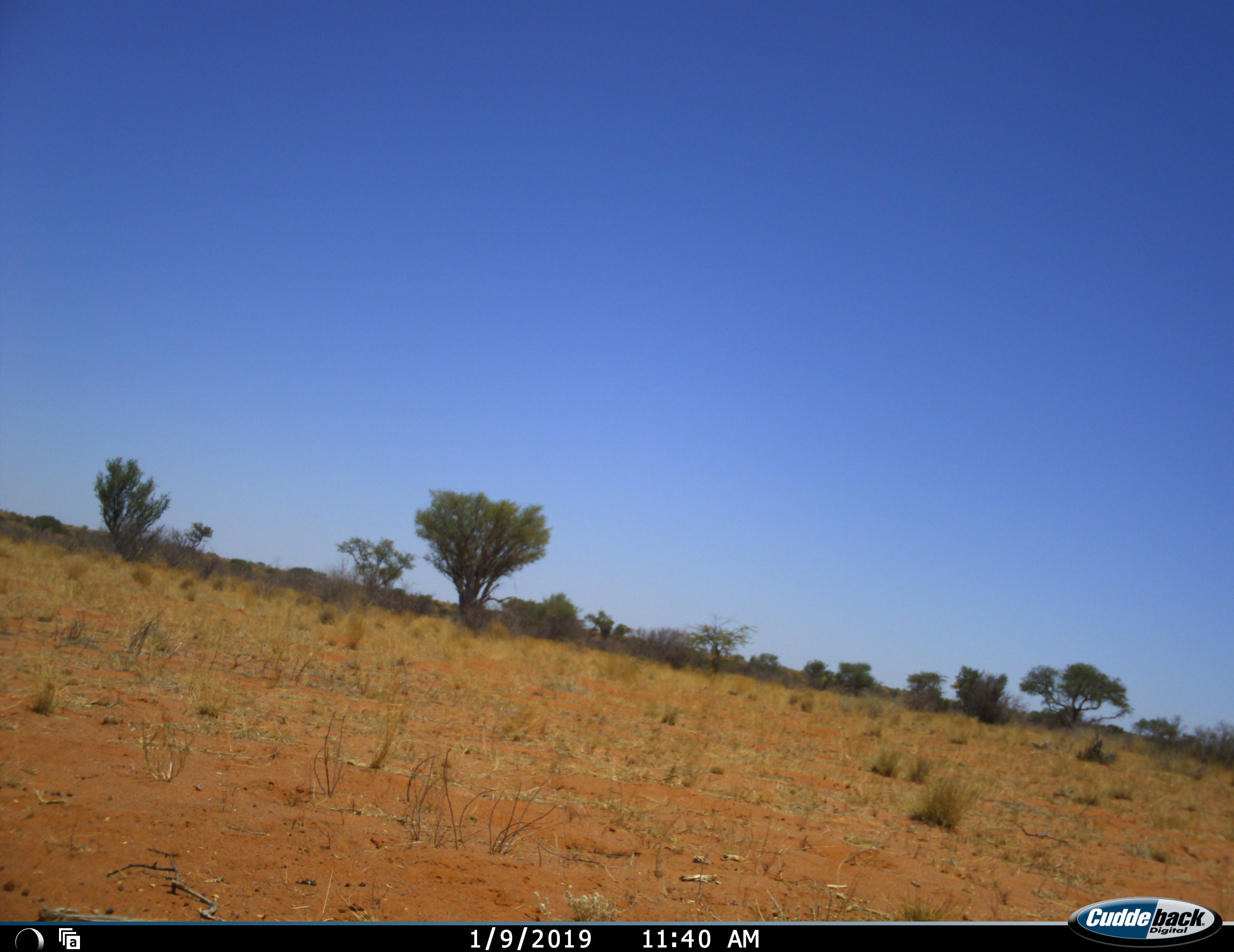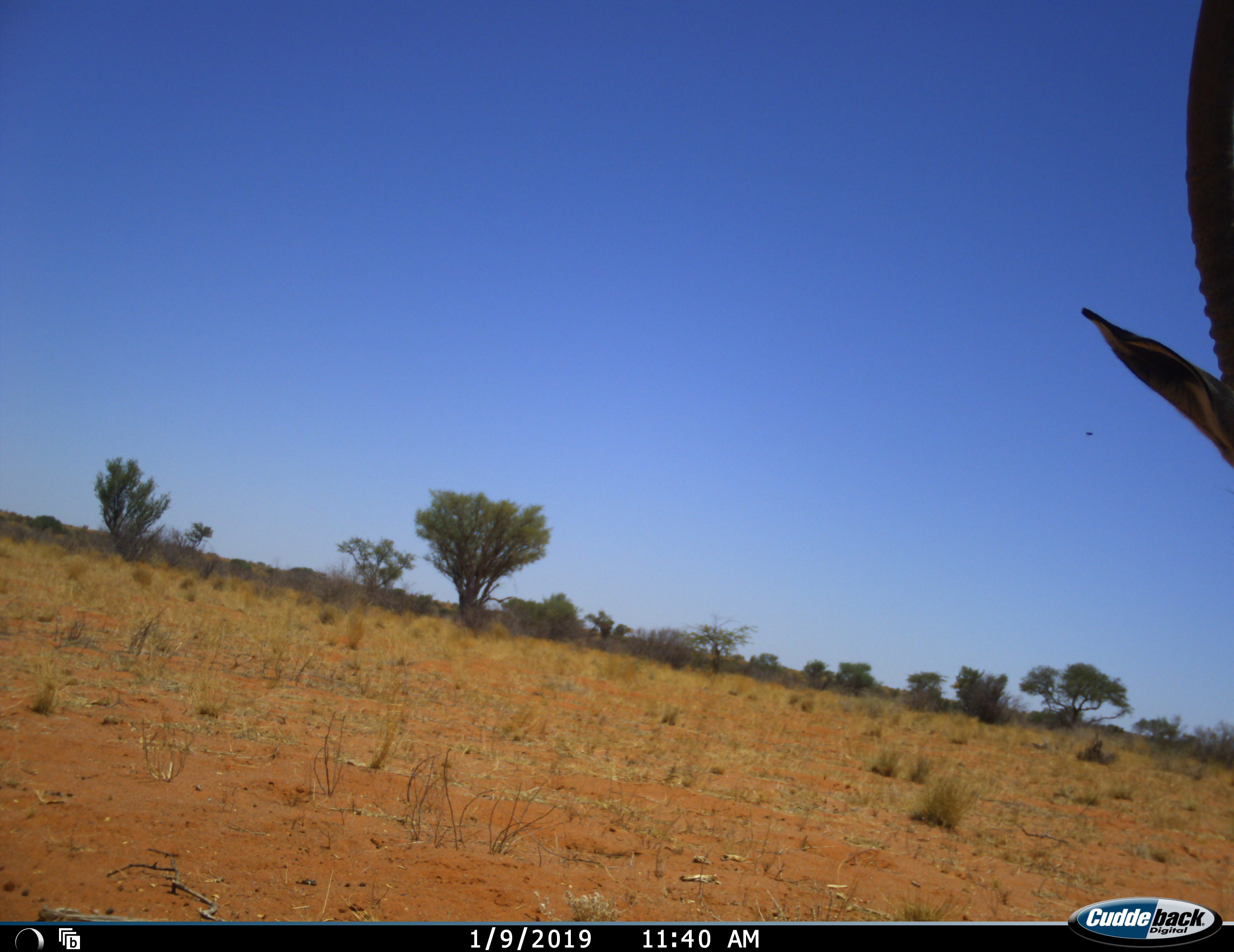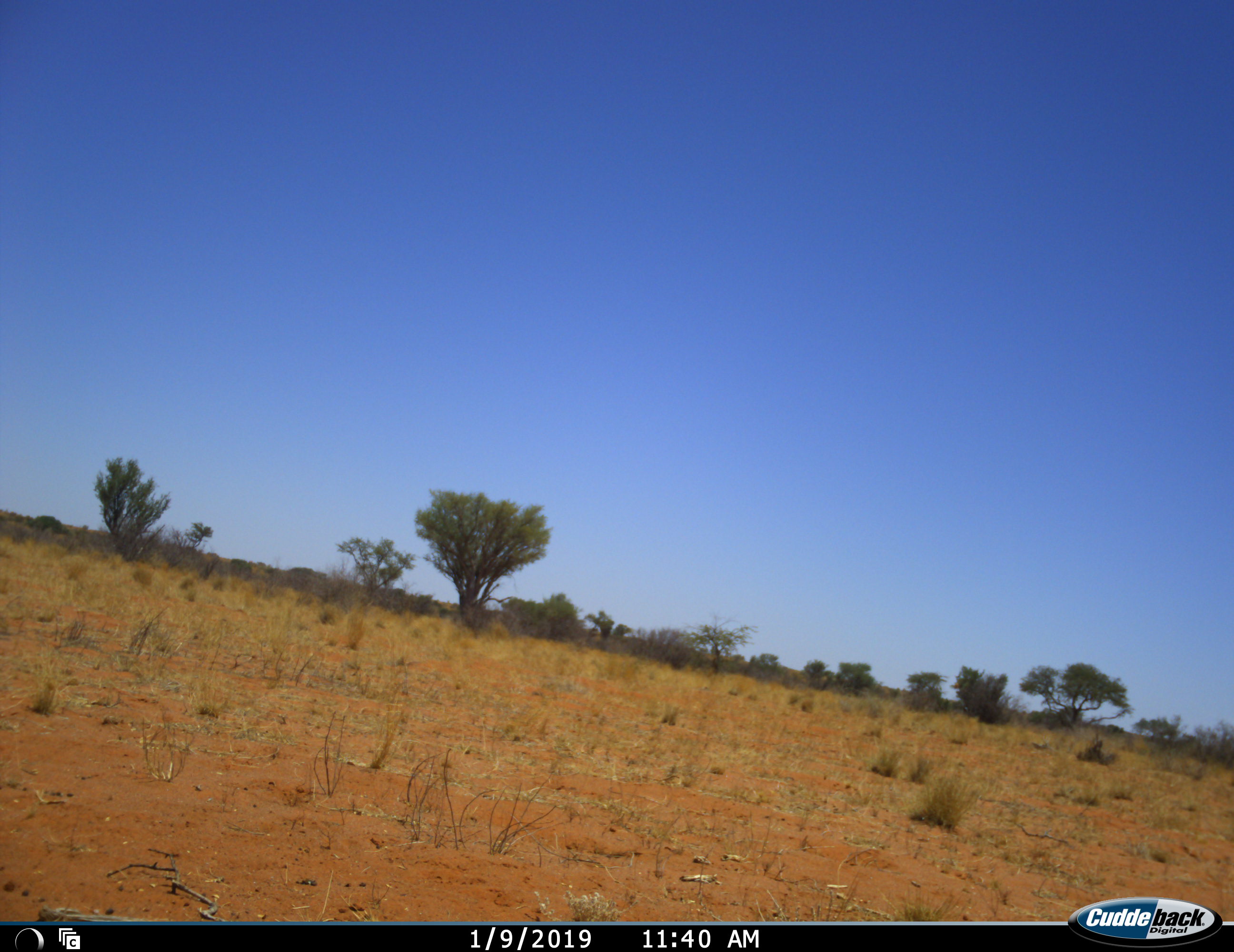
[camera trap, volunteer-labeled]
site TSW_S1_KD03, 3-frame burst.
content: unidentified animal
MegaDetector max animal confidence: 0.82